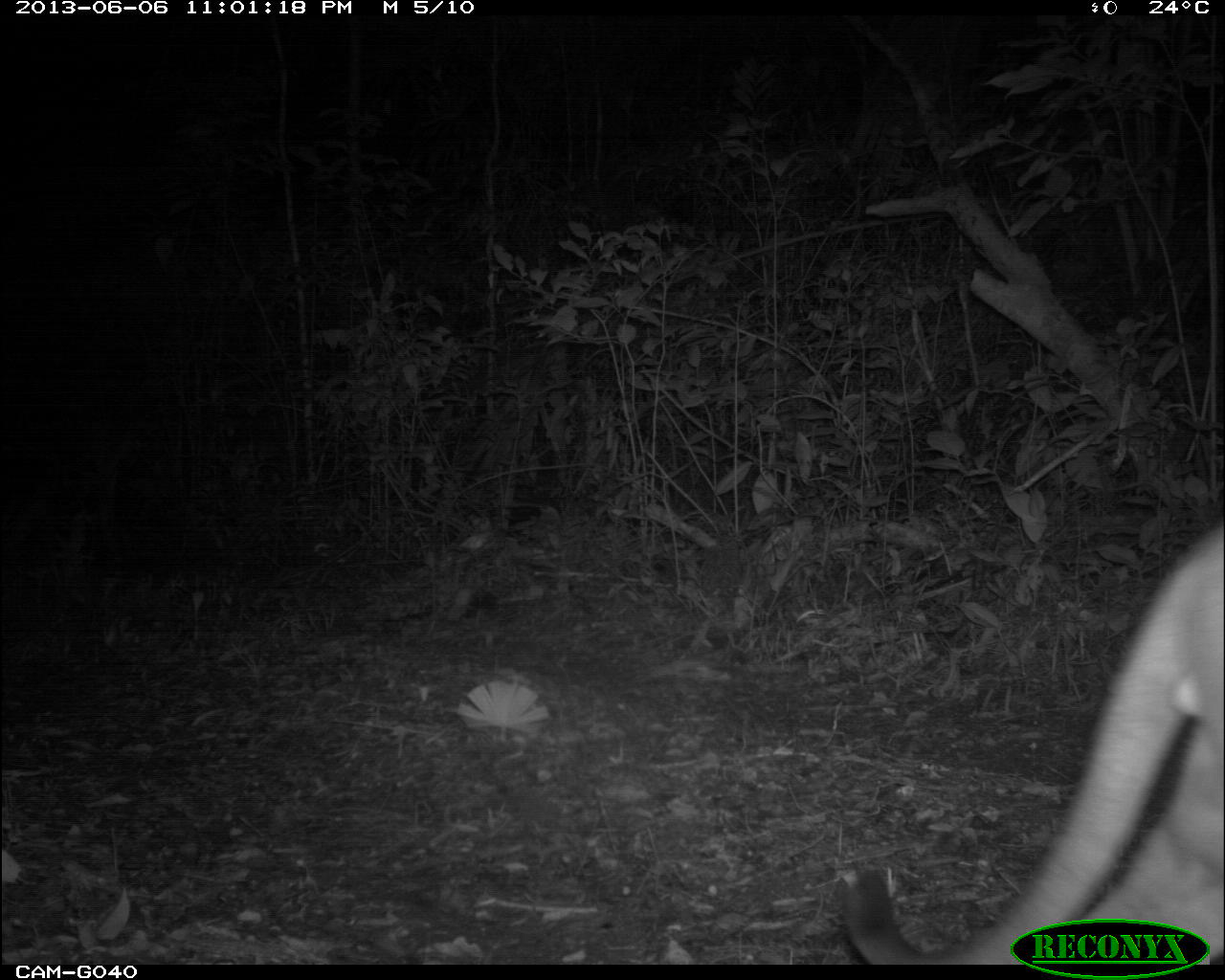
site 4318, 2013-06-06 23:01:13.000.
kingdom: Animalia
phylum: Chordata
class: Mammalia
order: Carnivora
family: Felidae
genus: Puma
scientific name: Puma concolor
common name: mountain lion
Puma concolor (mountain lion), count 1, sex female.